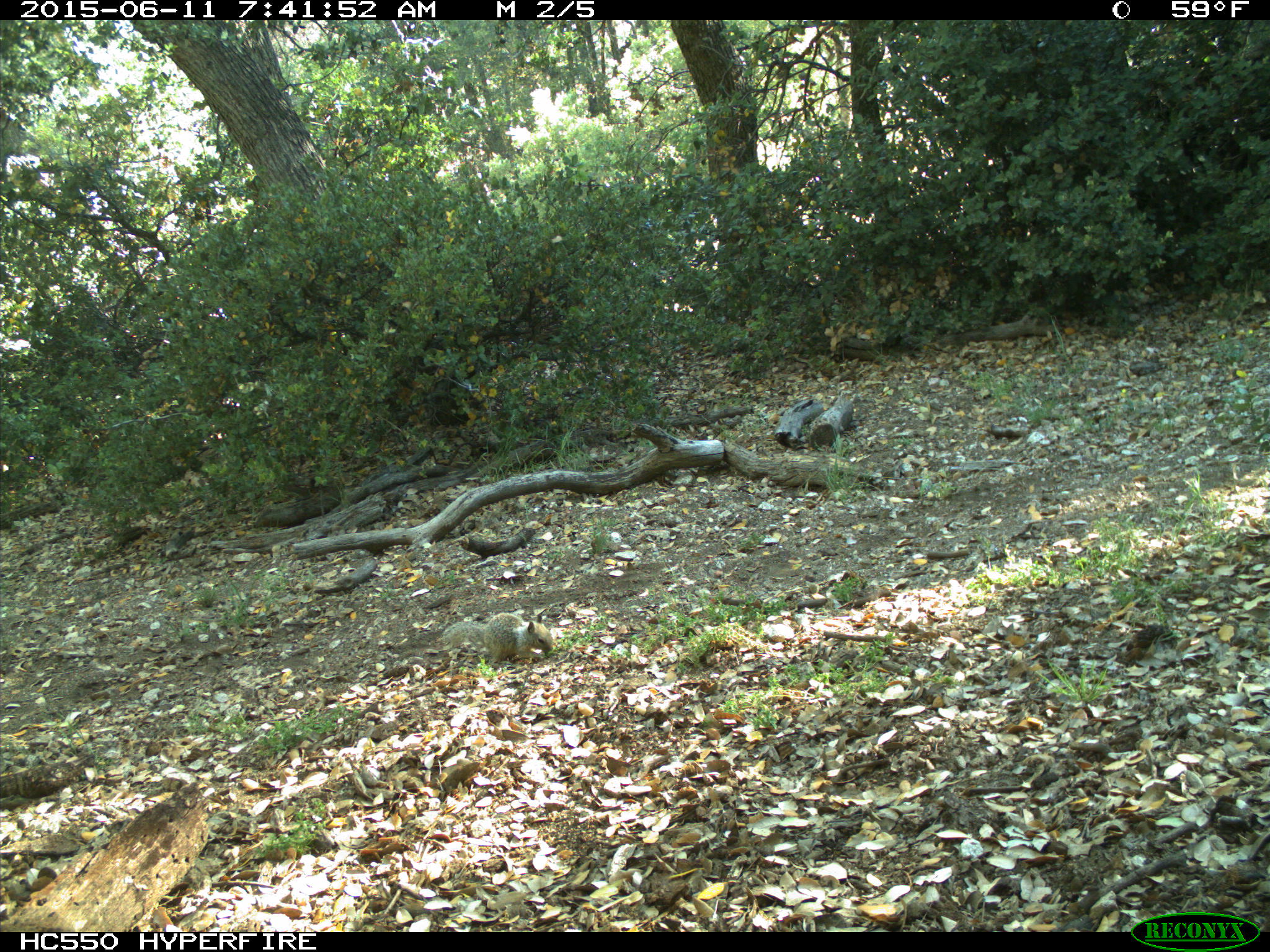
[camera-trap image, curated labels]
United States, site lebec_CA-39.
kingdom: Animalia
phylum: Chordata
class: Mammalia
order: Rodentia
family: Sciuridae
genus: Otospermophilus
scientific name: Otospermophilus beecheyi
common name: california ground squirrel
Otospermophilus beecheyi (california ground squirrel).